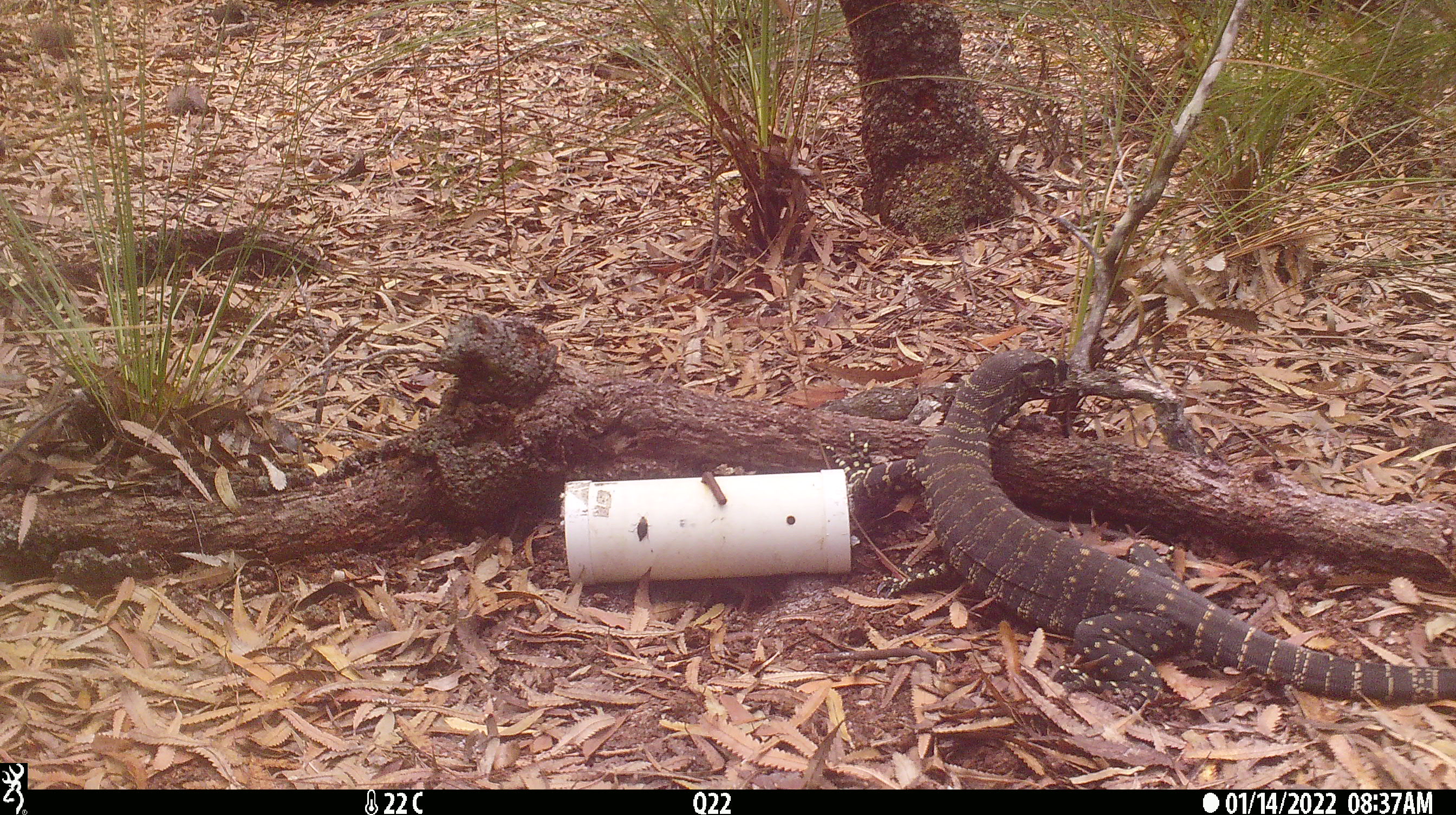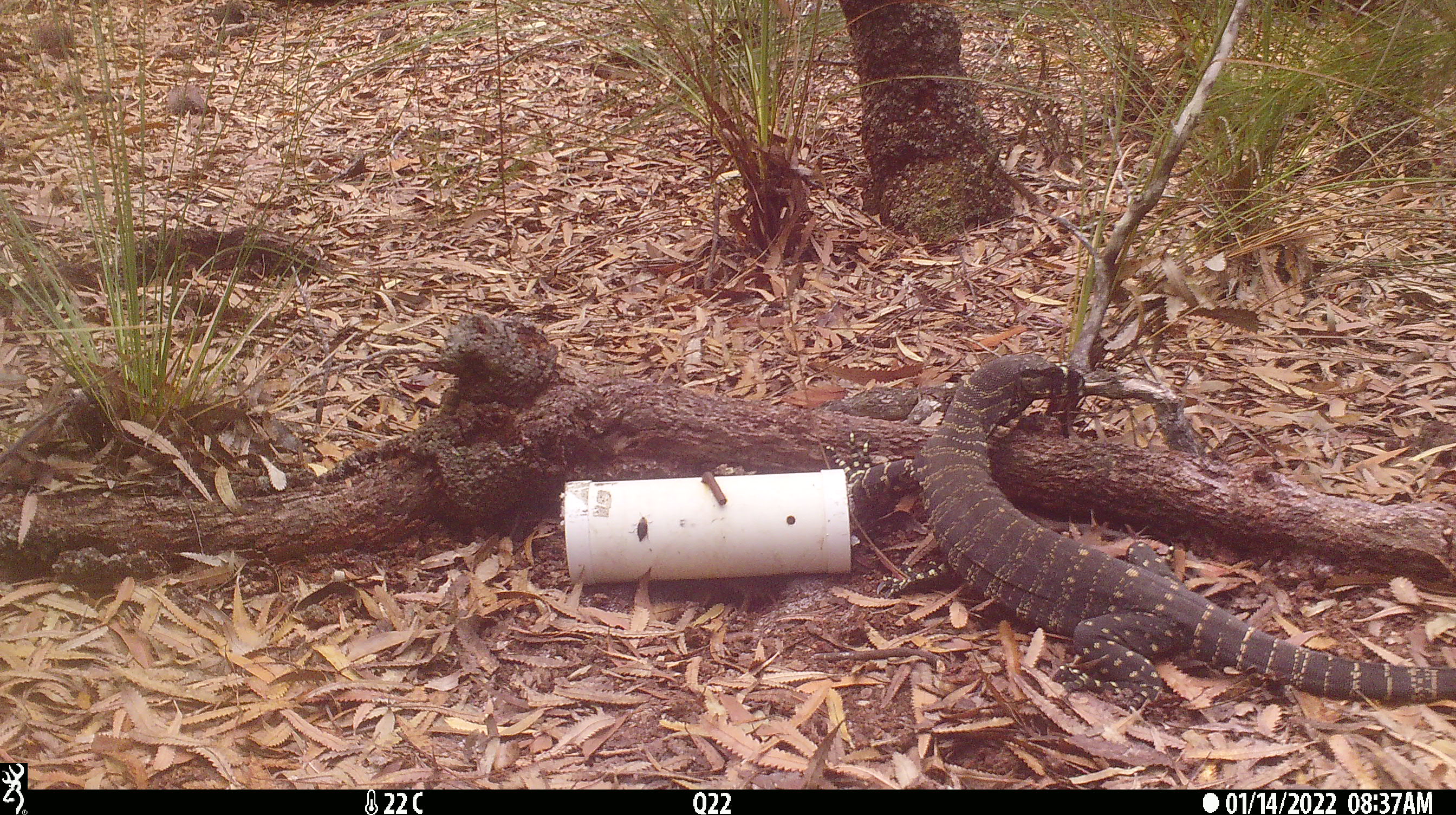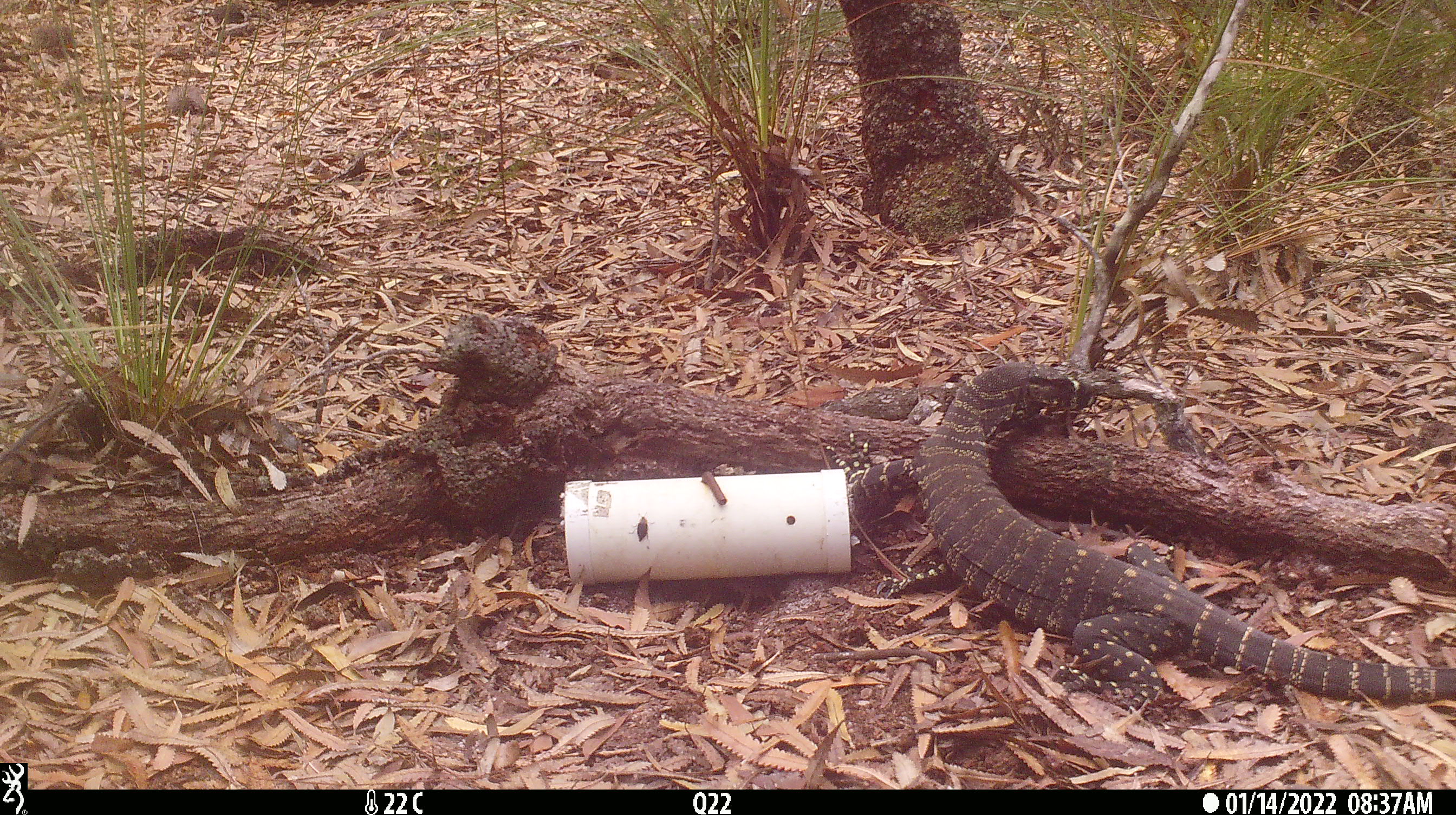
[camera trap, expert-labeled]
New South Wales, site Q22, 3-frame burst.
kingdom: Animalia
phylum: Chordata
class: Reptilia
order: Squamata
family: Varanidae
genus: Varanus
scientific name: Varanus varius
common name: lace monitor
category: goanna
Goanna (lace monitor) (Varanus varius).